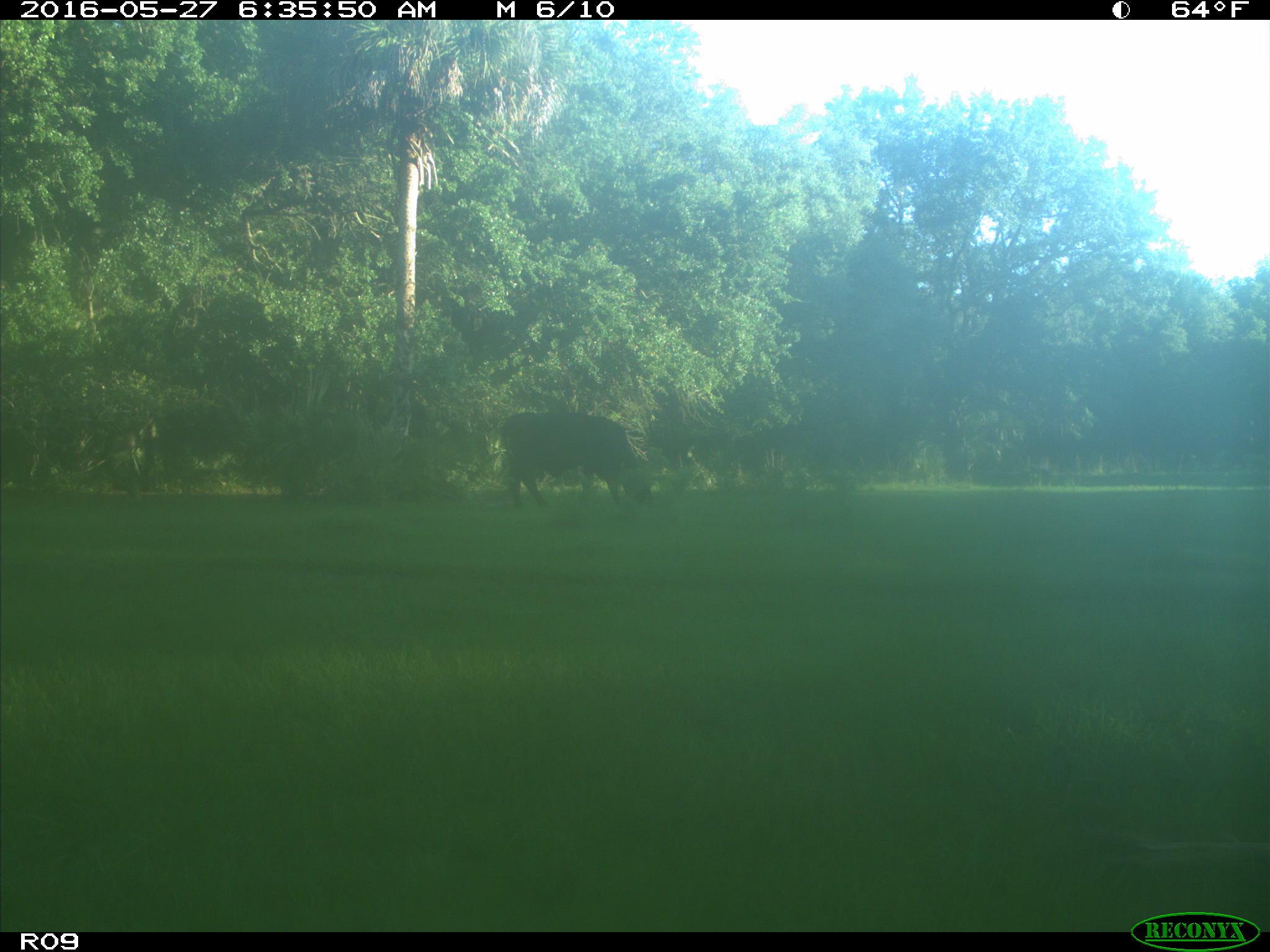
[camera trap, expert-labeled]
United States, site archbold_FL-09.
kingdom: Animalia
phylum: Chordata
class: Mammalia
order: Artiodactyla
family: Bovidae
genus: Bos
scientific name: Bos taurus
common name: domestic cow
Bos taurus (domestic cow).